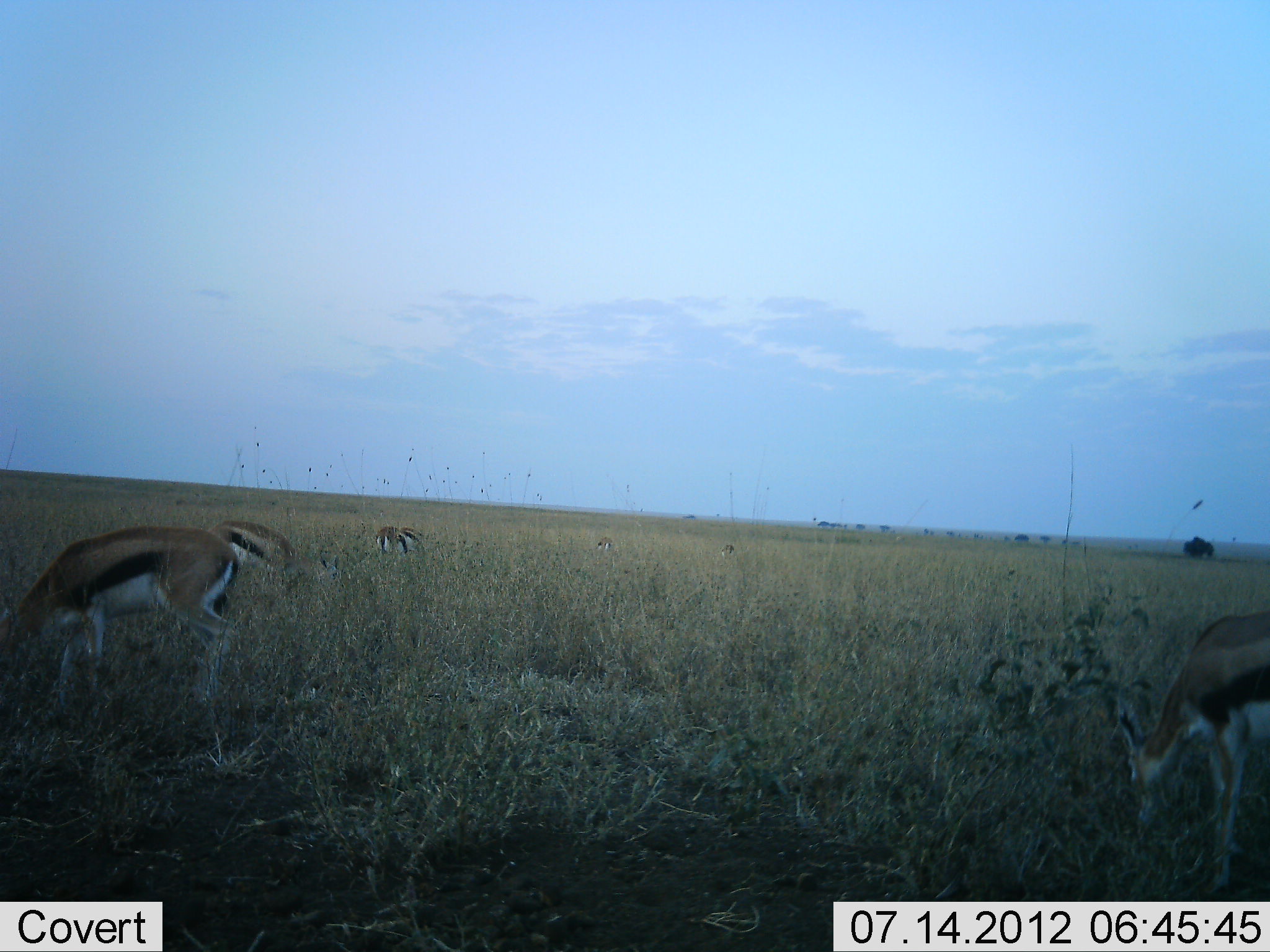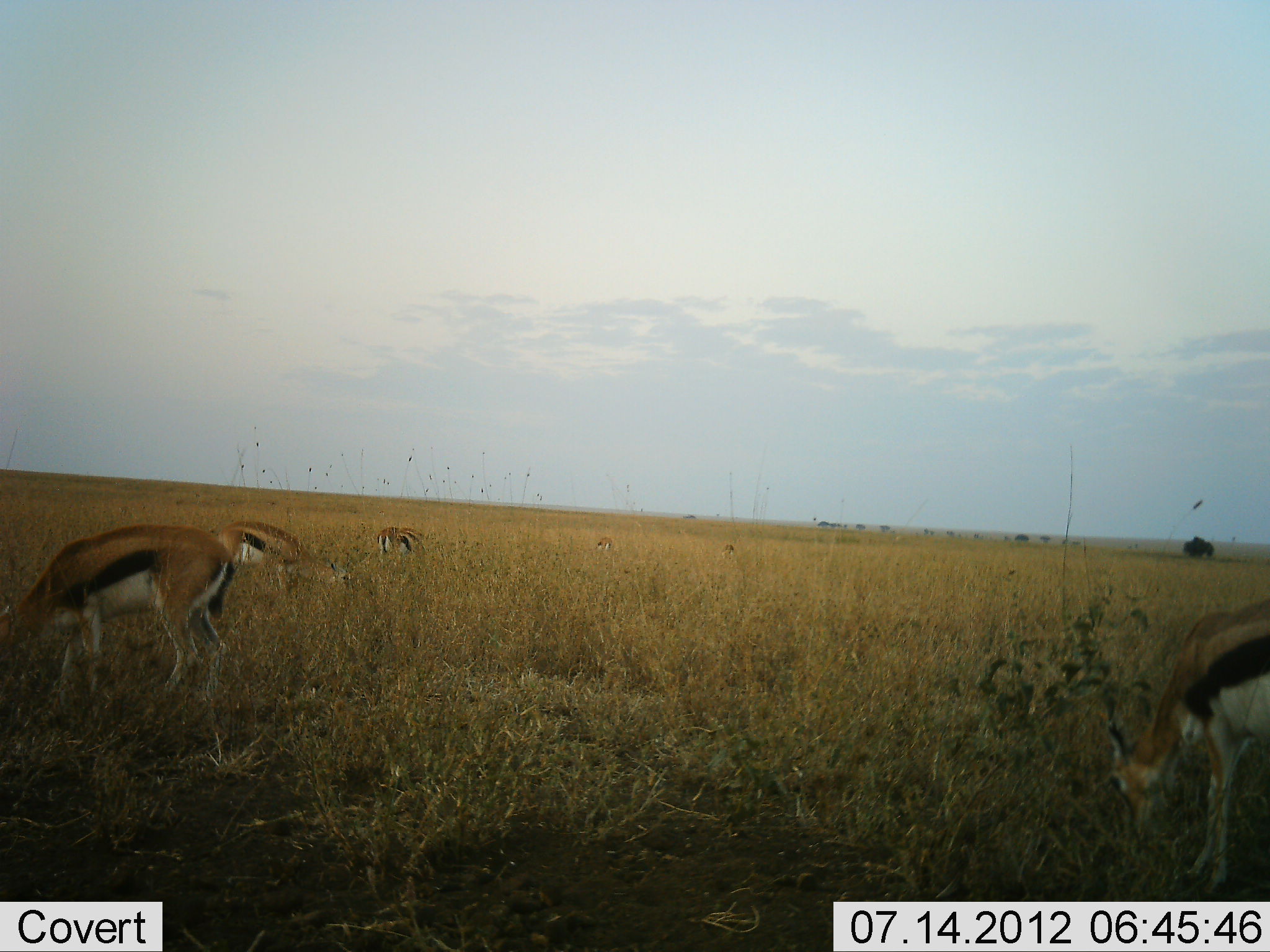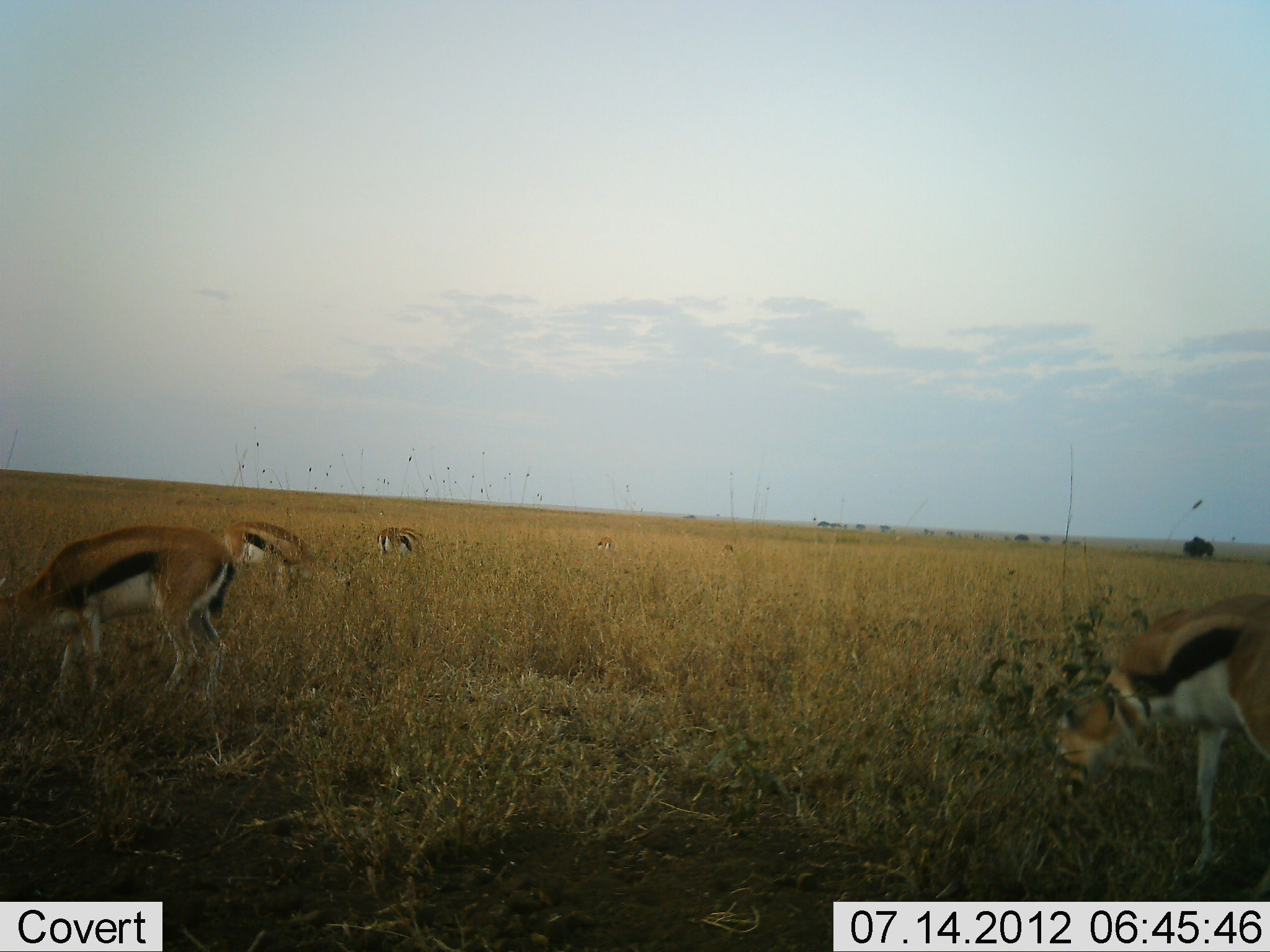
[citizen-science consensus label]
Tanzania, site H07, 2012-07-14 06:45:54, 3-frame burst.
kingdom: Animalia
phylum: Chordata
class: Mammalia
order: Artiodactyla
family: Bovidae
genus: Eudorcas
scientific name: Eudorcas thomsonii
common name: thomson's gazelle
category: gazellethomsons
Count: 6.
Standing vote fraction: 0%.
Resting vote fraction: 0%.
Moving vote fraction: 9%.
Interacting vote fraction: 0%.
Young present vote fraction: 0%.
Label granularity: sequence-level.